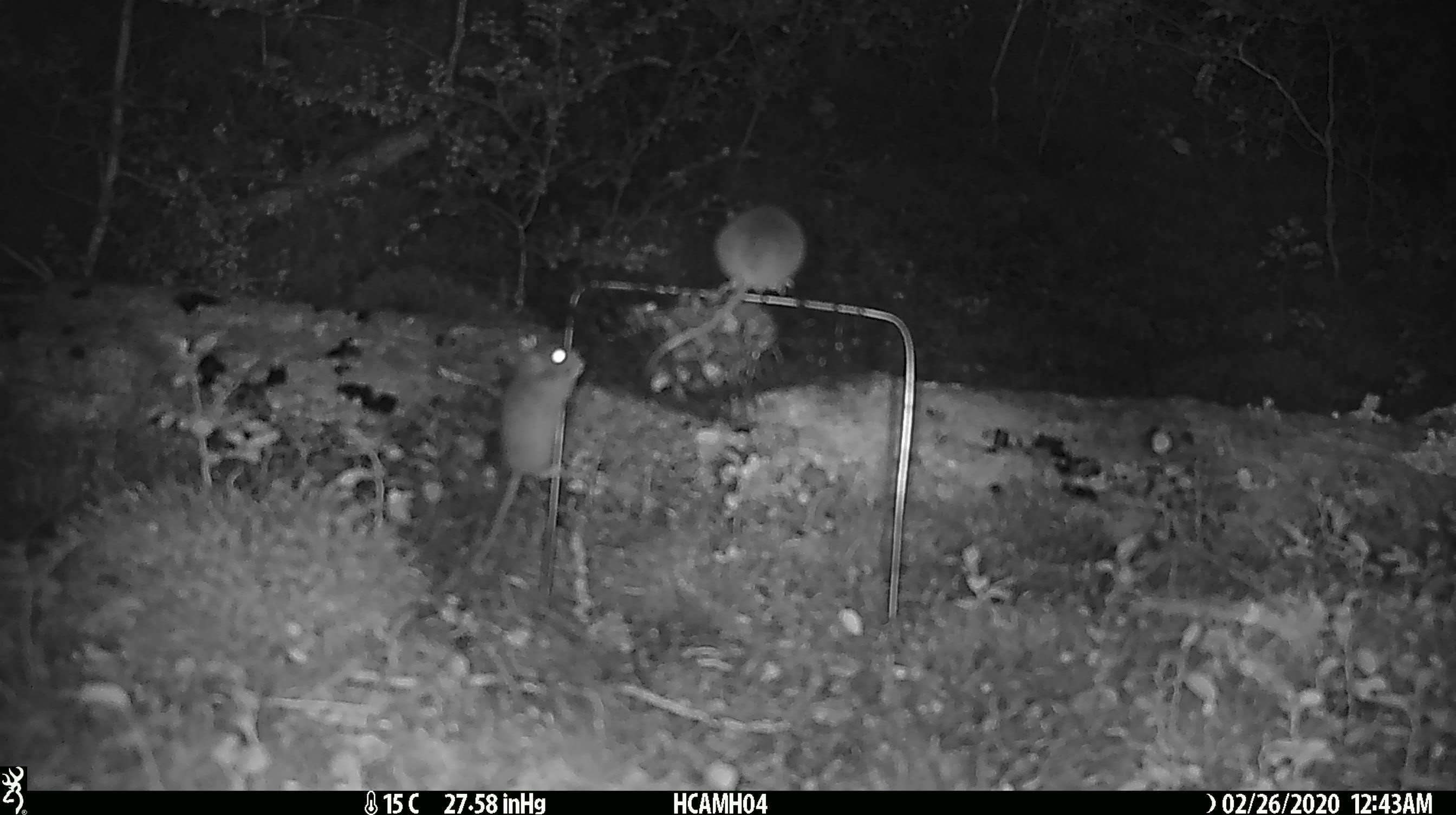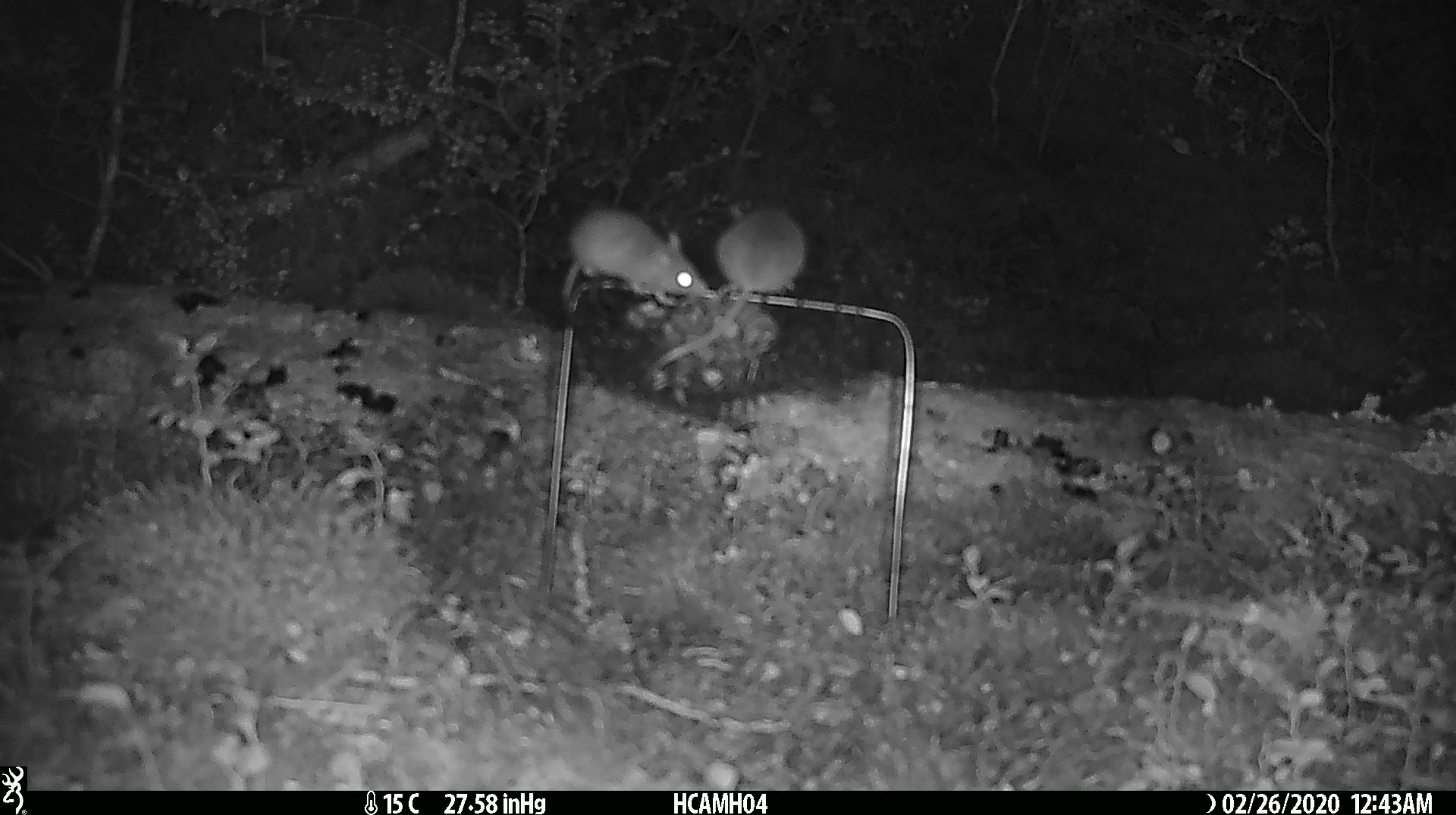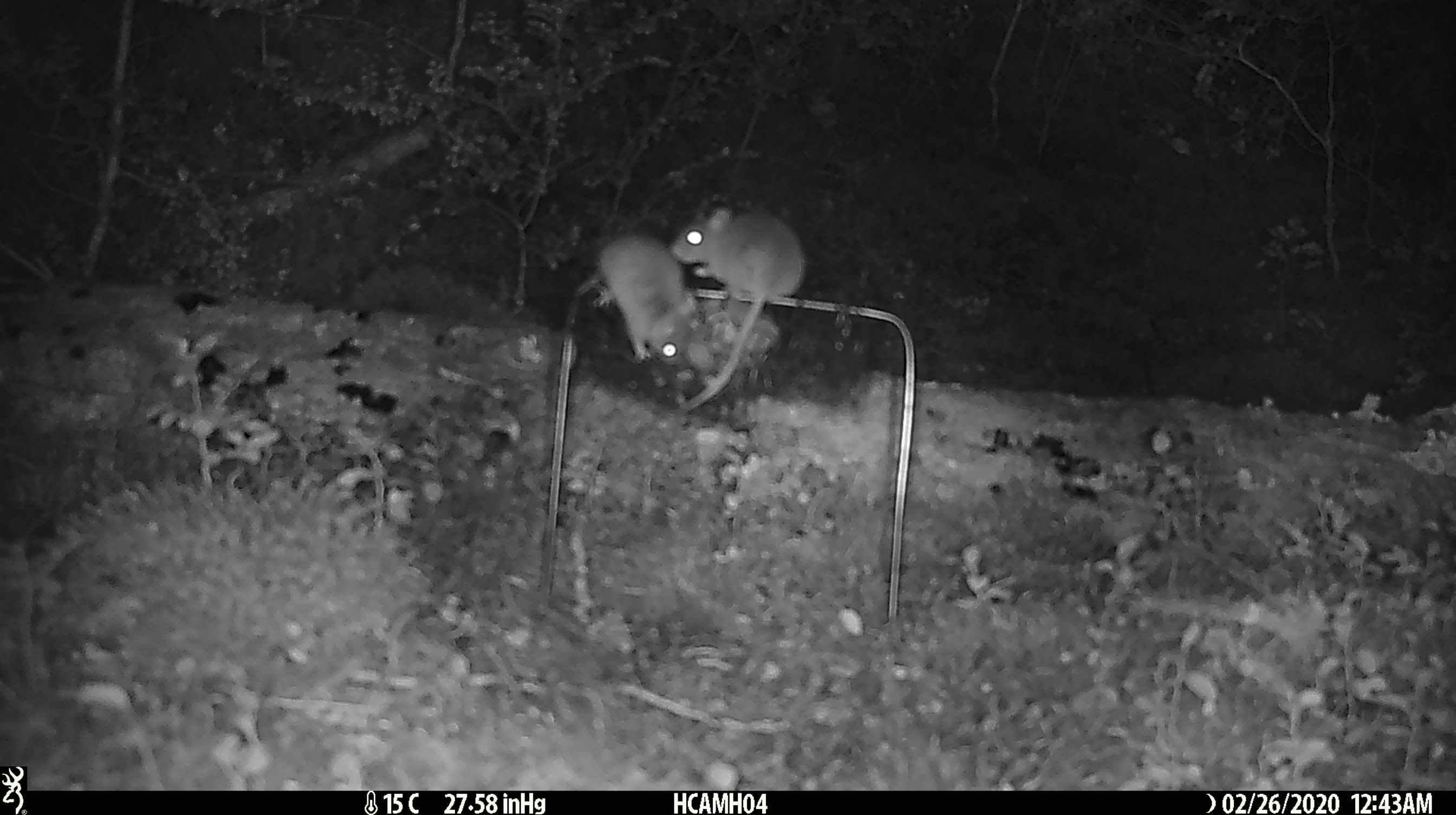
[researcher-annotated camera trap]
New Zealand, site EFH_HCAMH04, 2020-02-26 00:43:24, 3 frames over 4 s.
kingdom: Animalia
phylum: Chordata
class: Mammalia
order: Rodentia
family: Muridae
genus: Mus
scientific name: Mus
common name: mouse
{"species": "mouse (Mus)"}